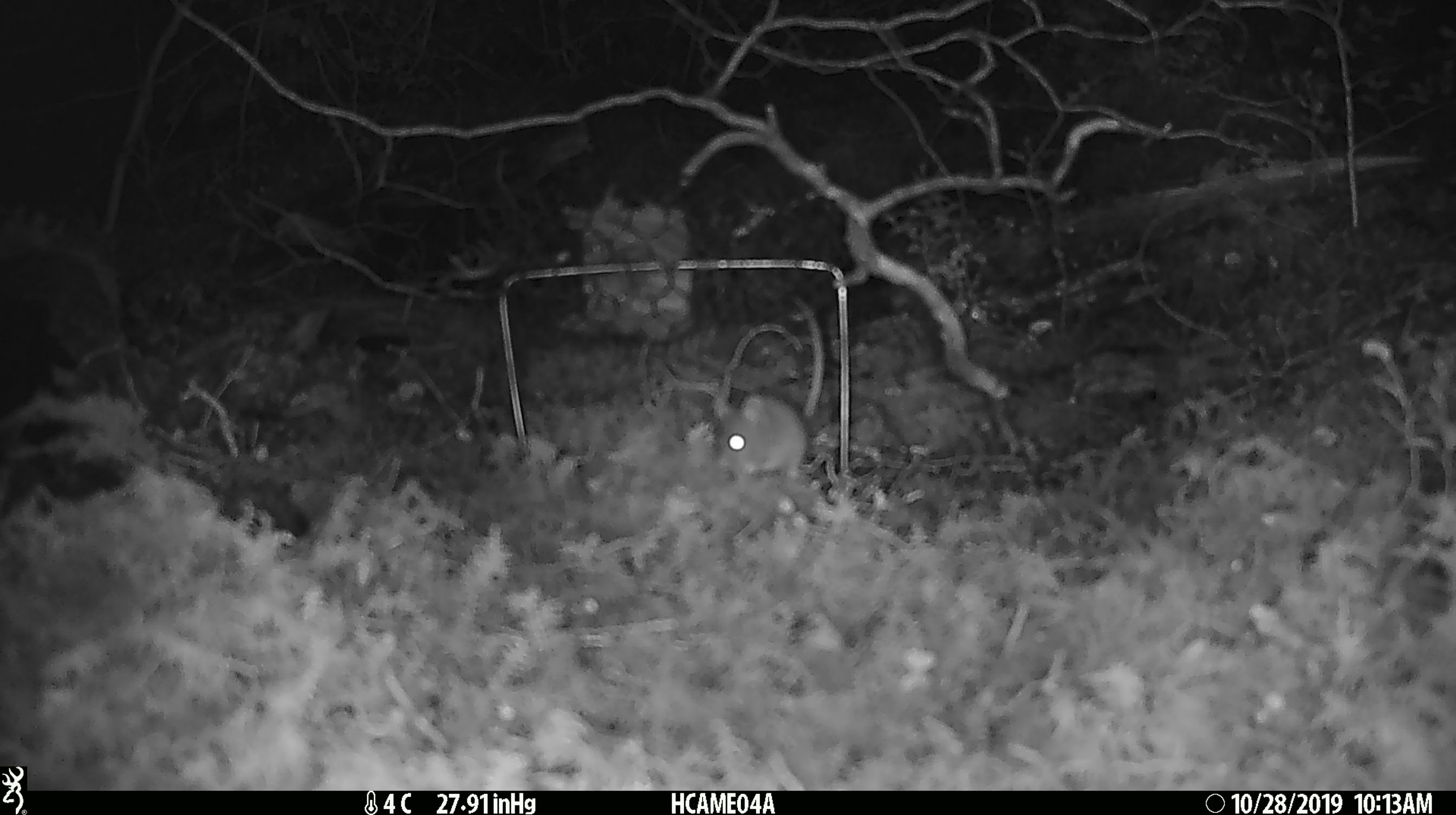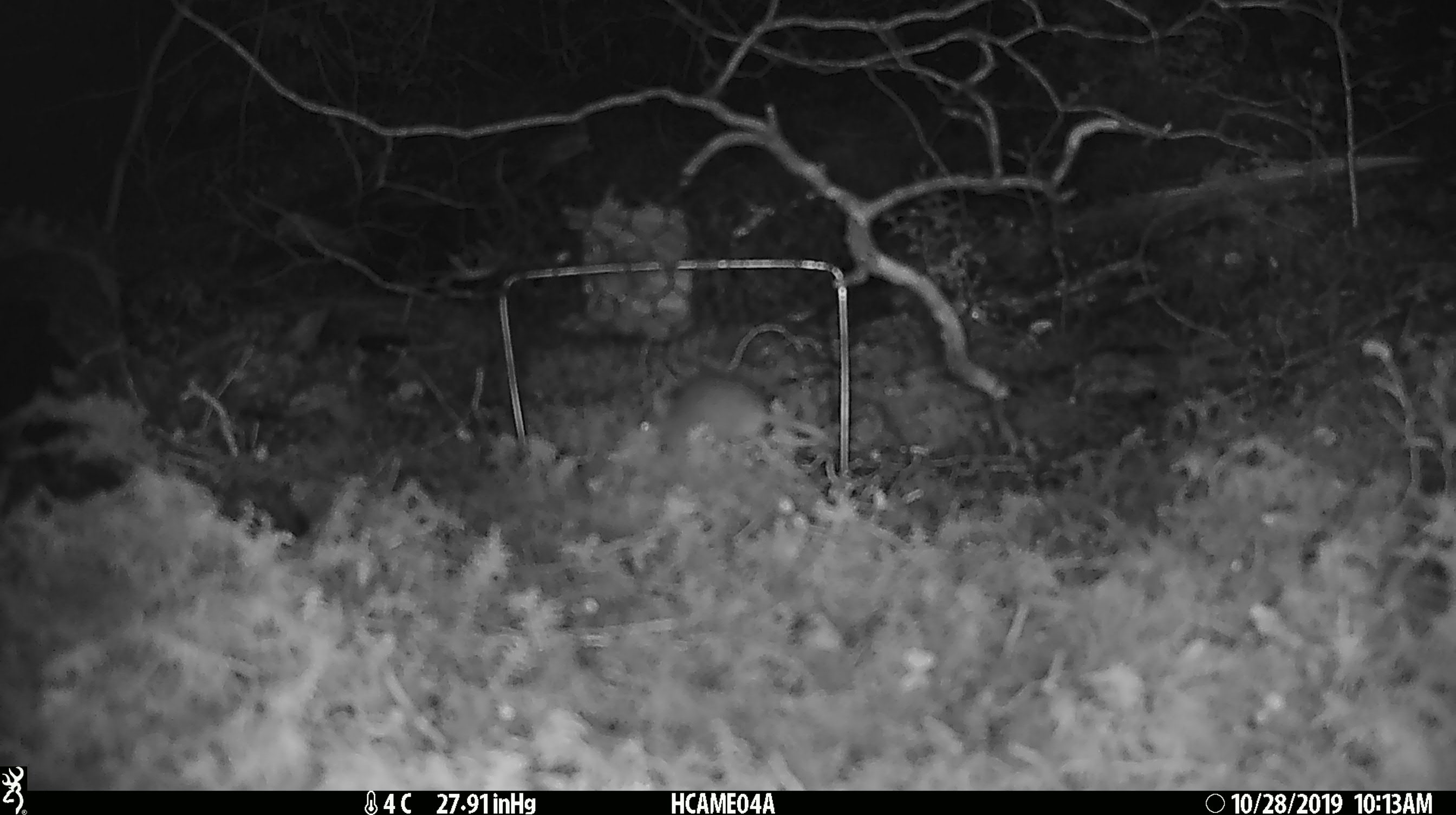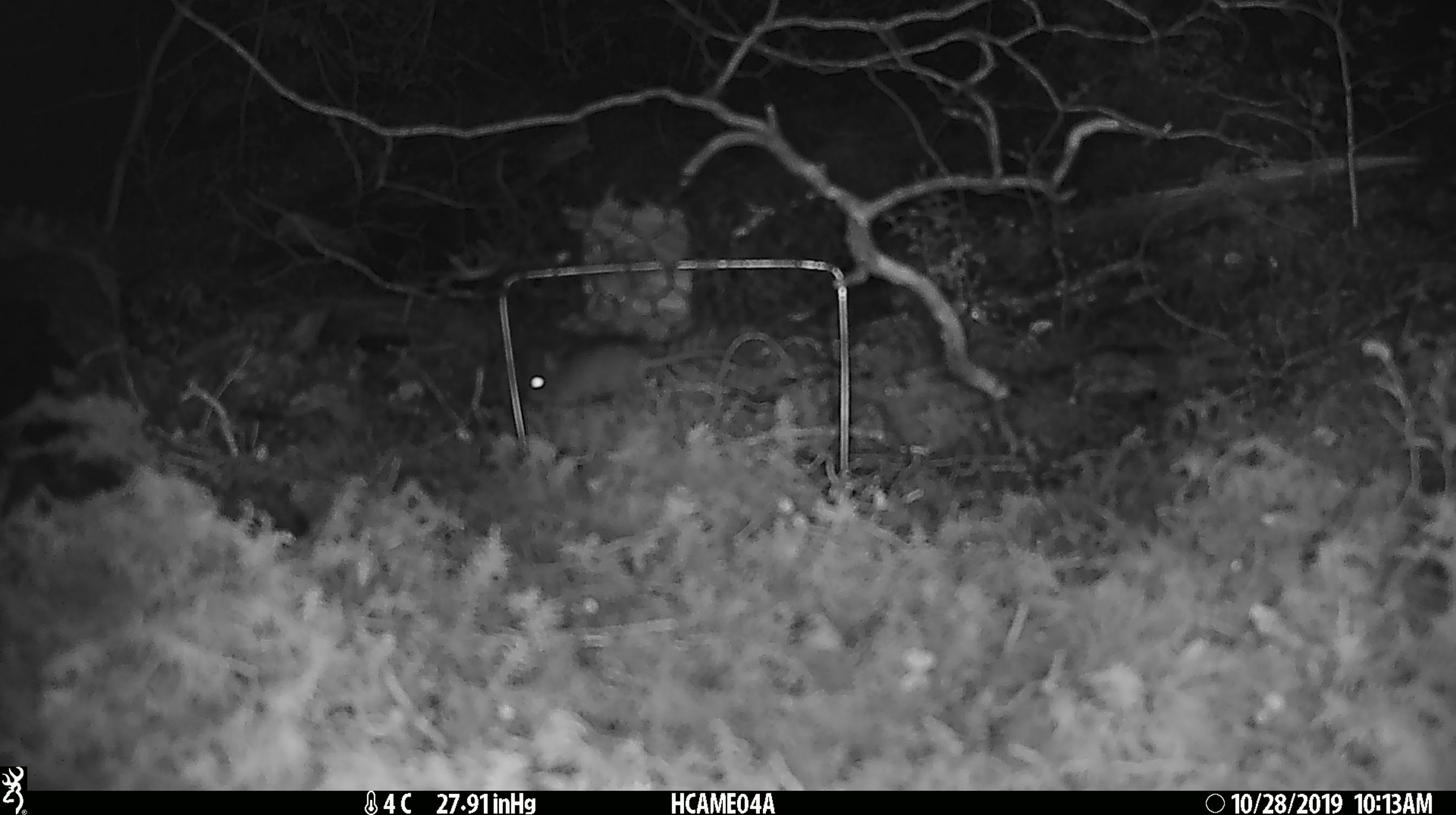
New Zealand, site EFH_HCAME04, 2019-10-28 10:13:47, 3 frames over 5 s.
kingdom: Animalia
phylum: Chordata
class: Mammalia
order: Rodentia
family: Muridae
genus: Mus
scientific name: Mus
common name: mouse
Mouse (Mus).